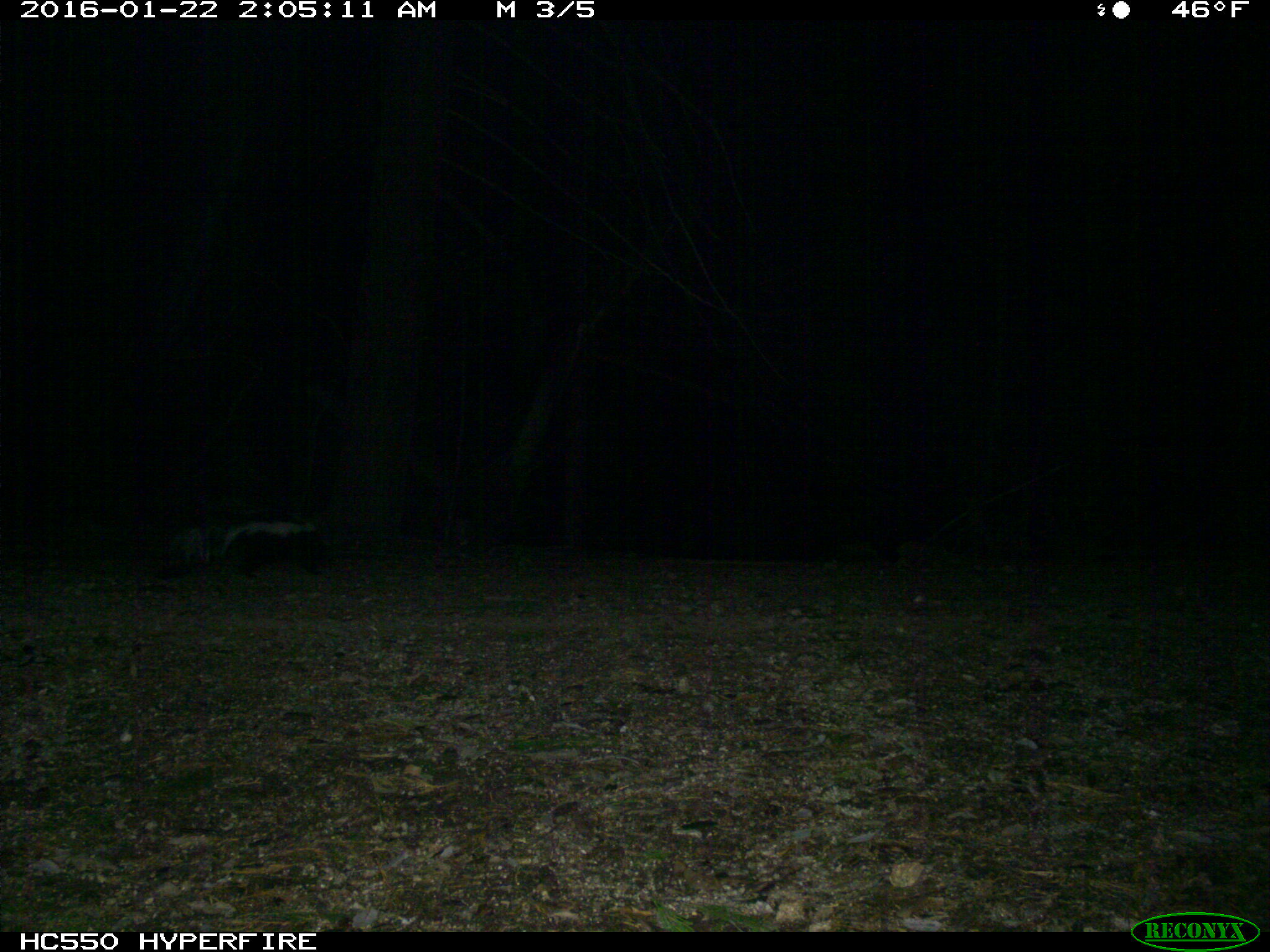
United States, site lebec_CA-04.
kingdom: Animalia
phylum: Chordata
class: Mammalia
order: Carnivora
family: Mephitidae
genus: Mephitis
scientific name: Mephitis mephitis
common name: striped skunk